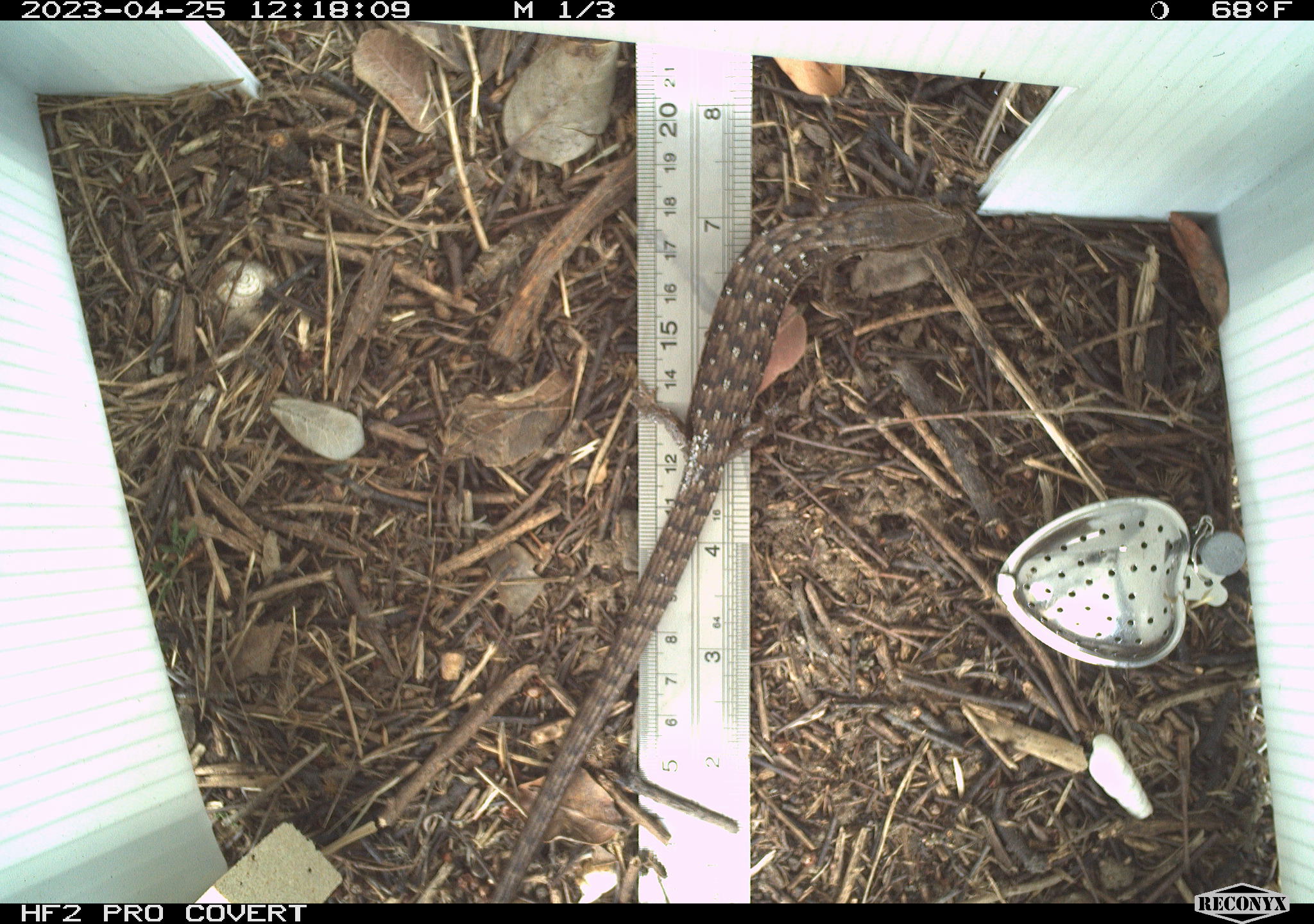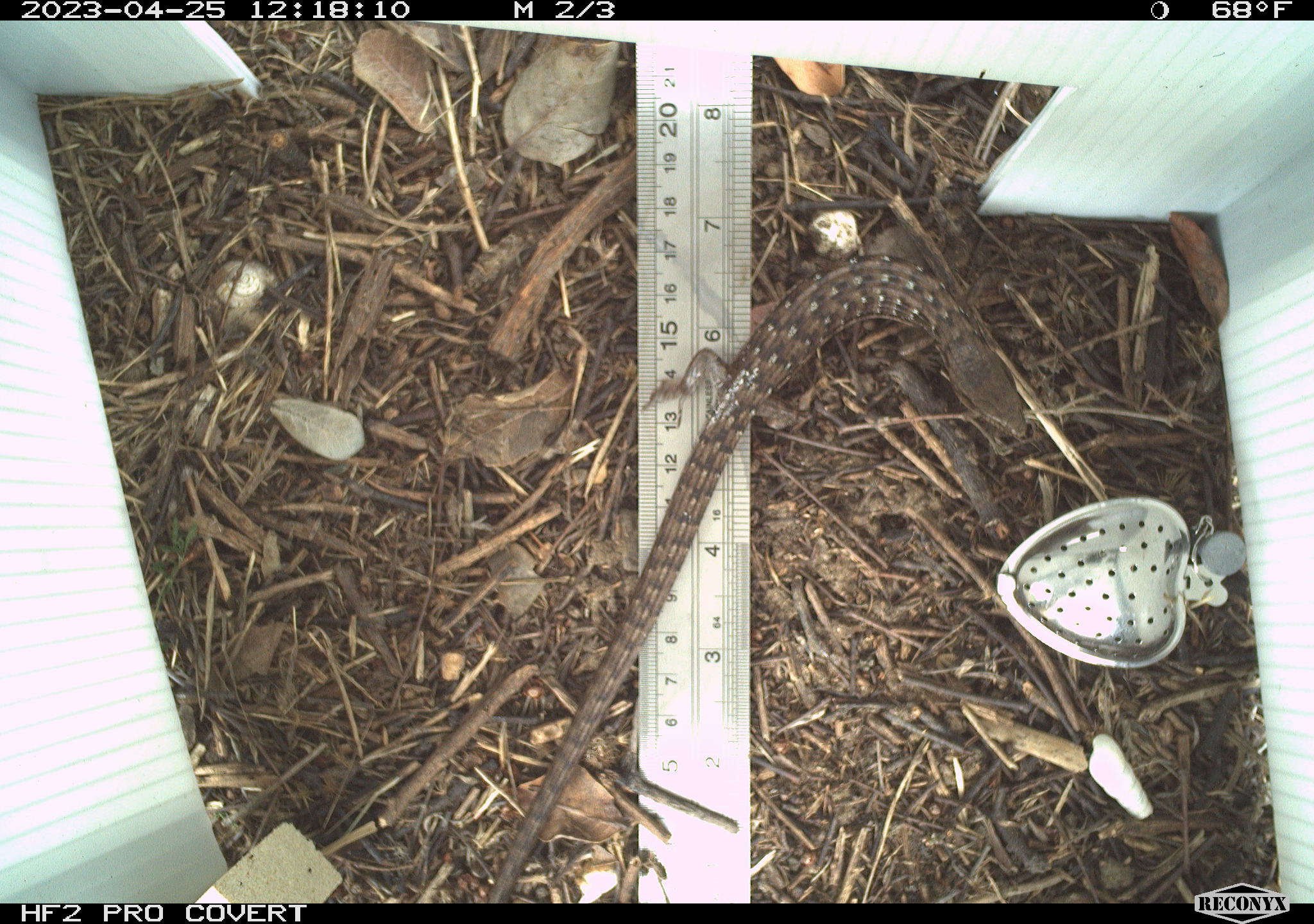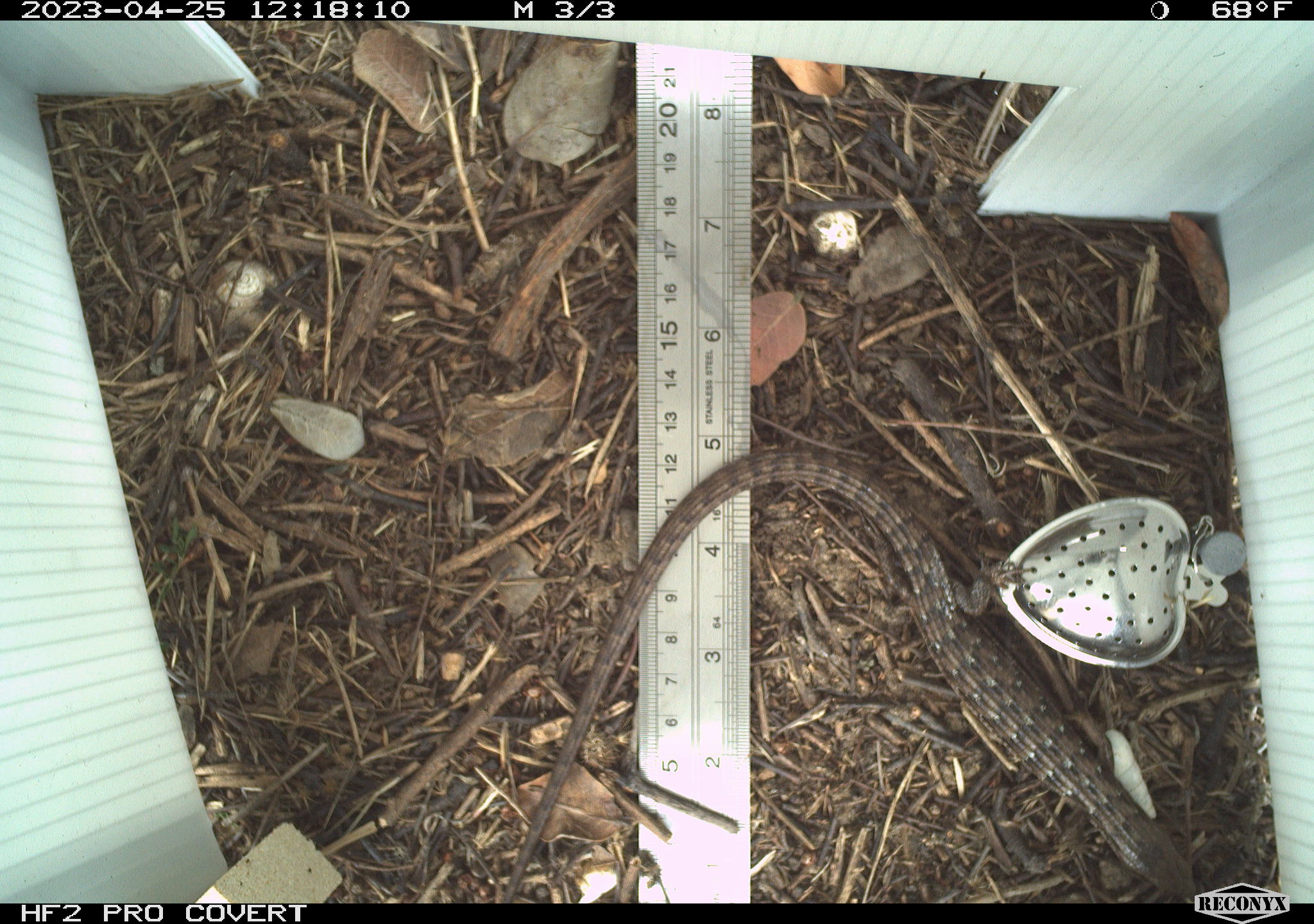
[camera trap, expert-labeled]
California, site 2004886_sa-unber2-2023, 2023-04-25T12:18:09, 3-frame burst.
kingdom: Animalia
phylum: Chordata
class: Reptilia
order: Squamata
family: Anguidae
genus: Elgaria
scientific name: Elgaria multicarinata webbii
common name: san diego alligator lizard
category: woodland alligator lizard